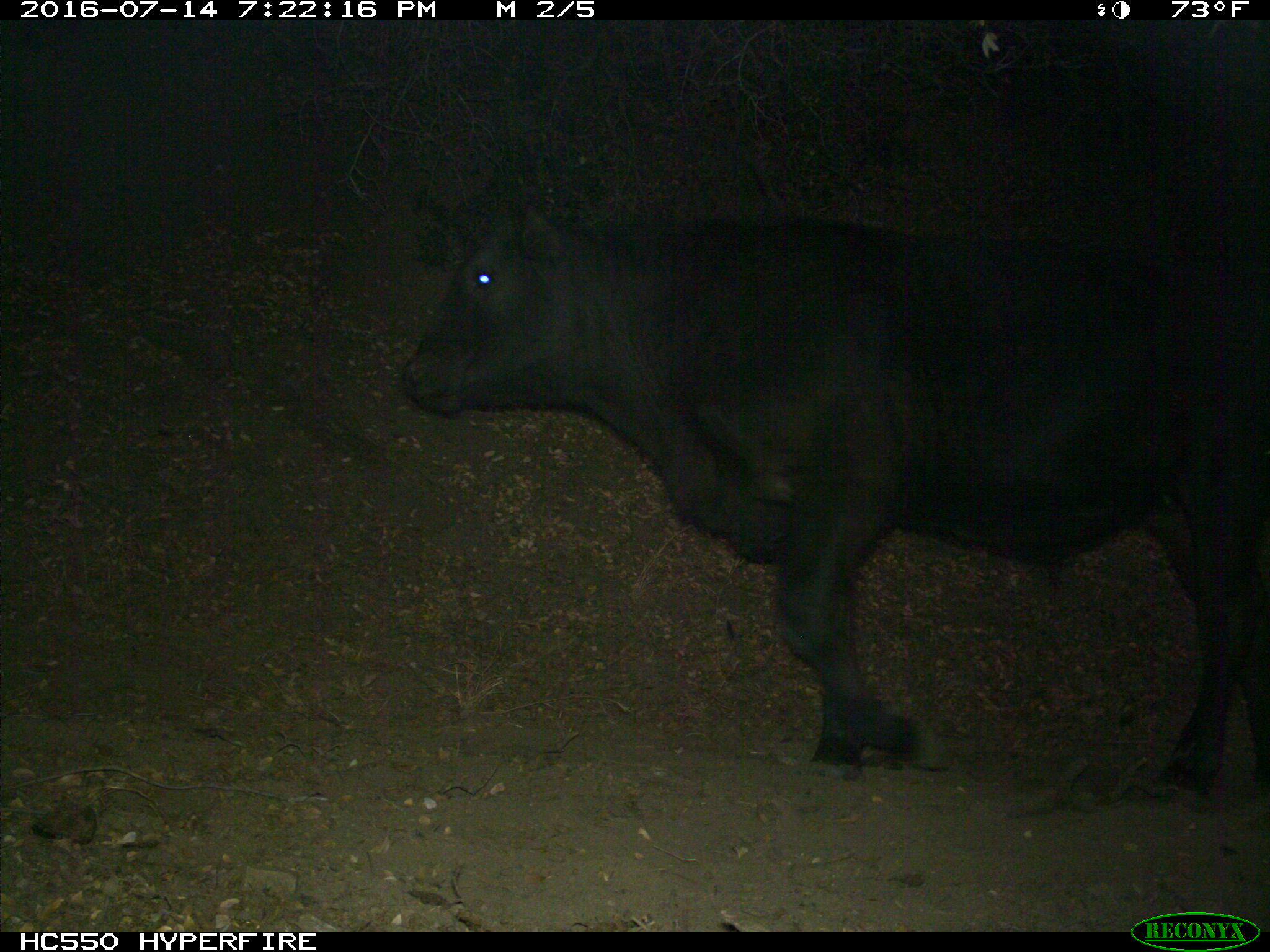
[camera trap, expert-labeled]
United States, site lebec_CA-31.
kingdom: Animalia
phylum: Chordata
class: Mammalia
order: Artiodactyla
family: Bovidae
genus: Bos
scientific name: Bos taurus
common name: domestic cow